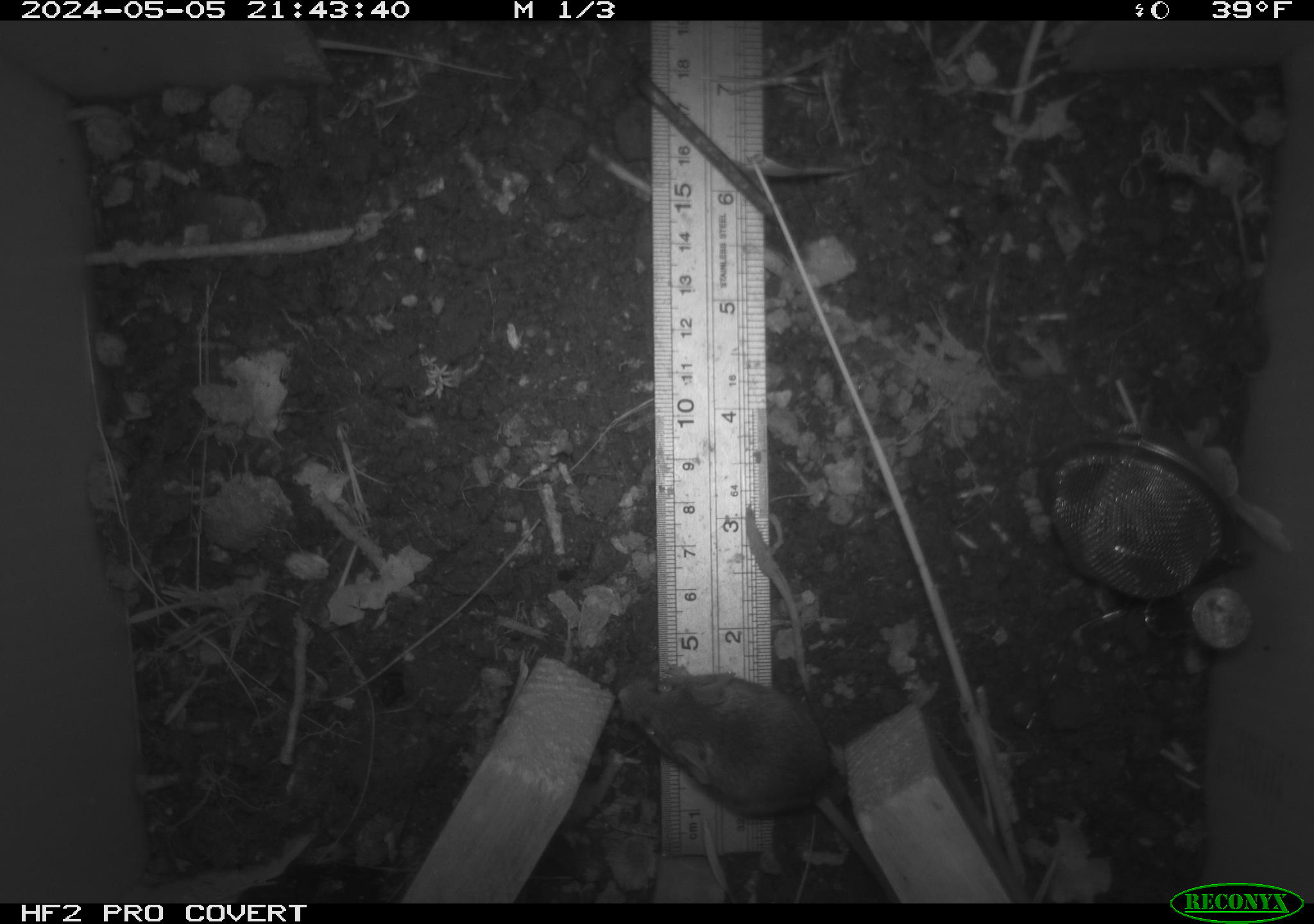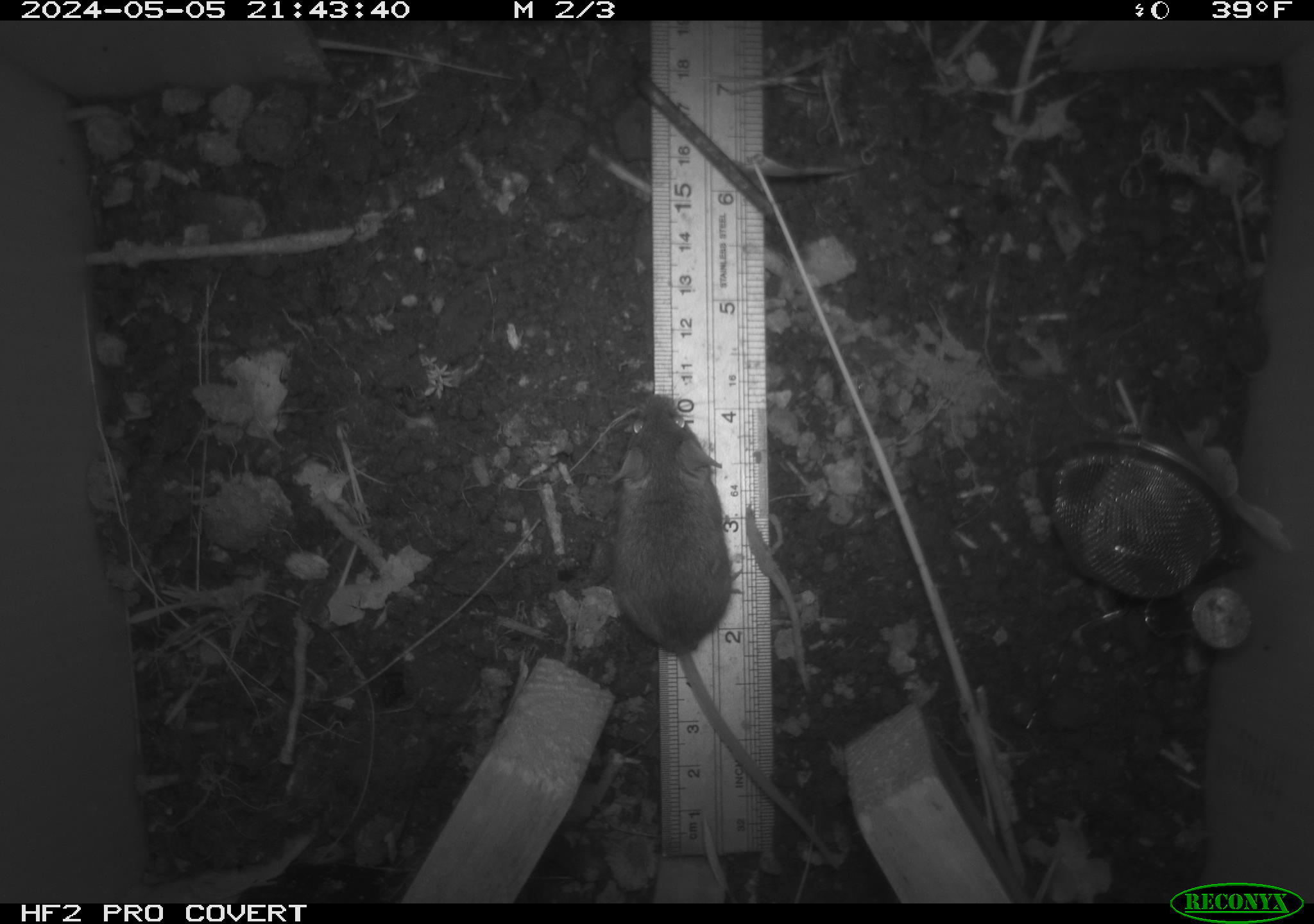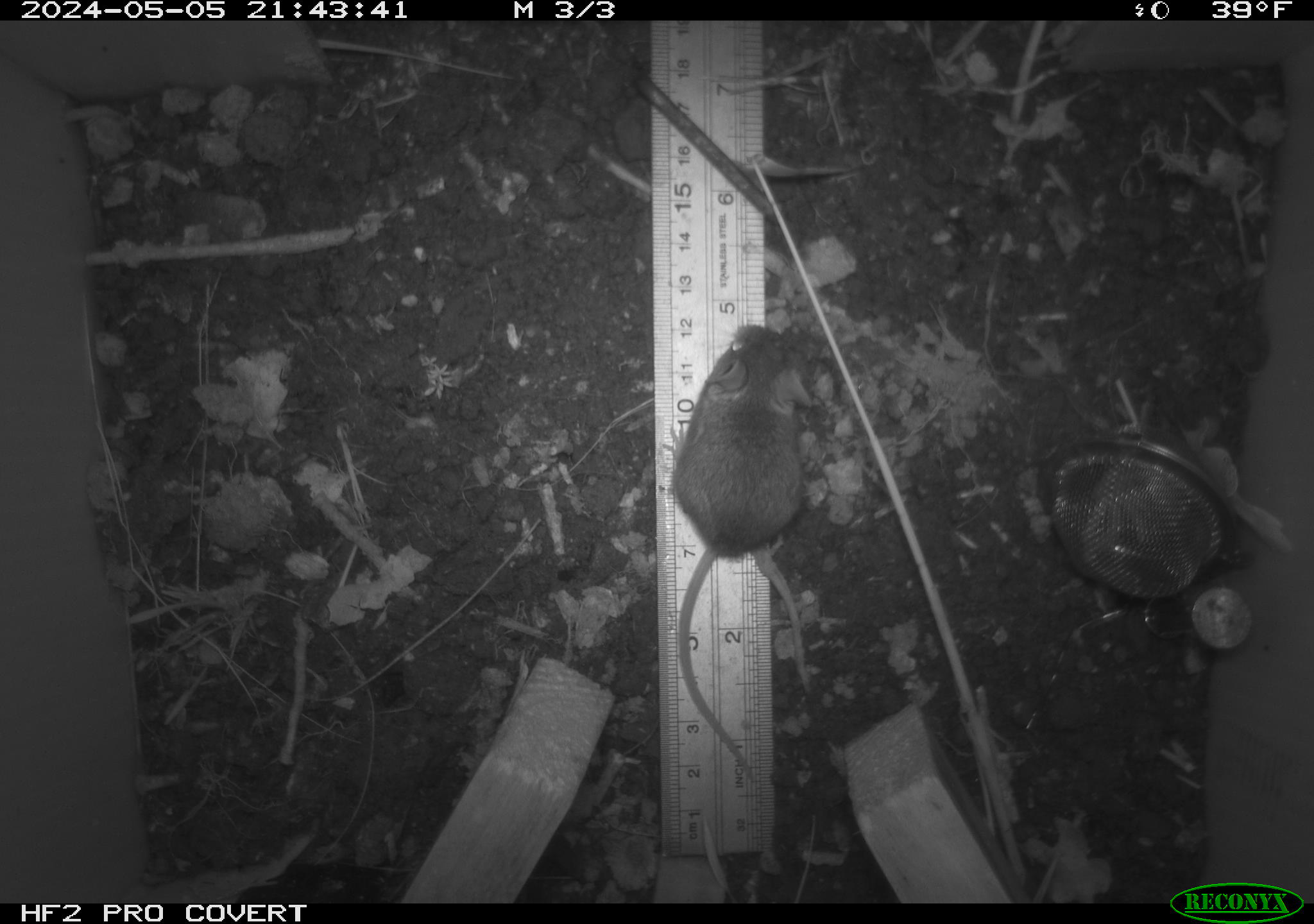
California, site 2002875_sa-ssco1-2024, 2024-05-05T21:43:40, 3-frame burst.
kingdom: Animalia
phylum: Chordata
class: Mammalia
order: Rodentia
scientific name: Rodentia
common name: rodent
Rodent (Rodentia).